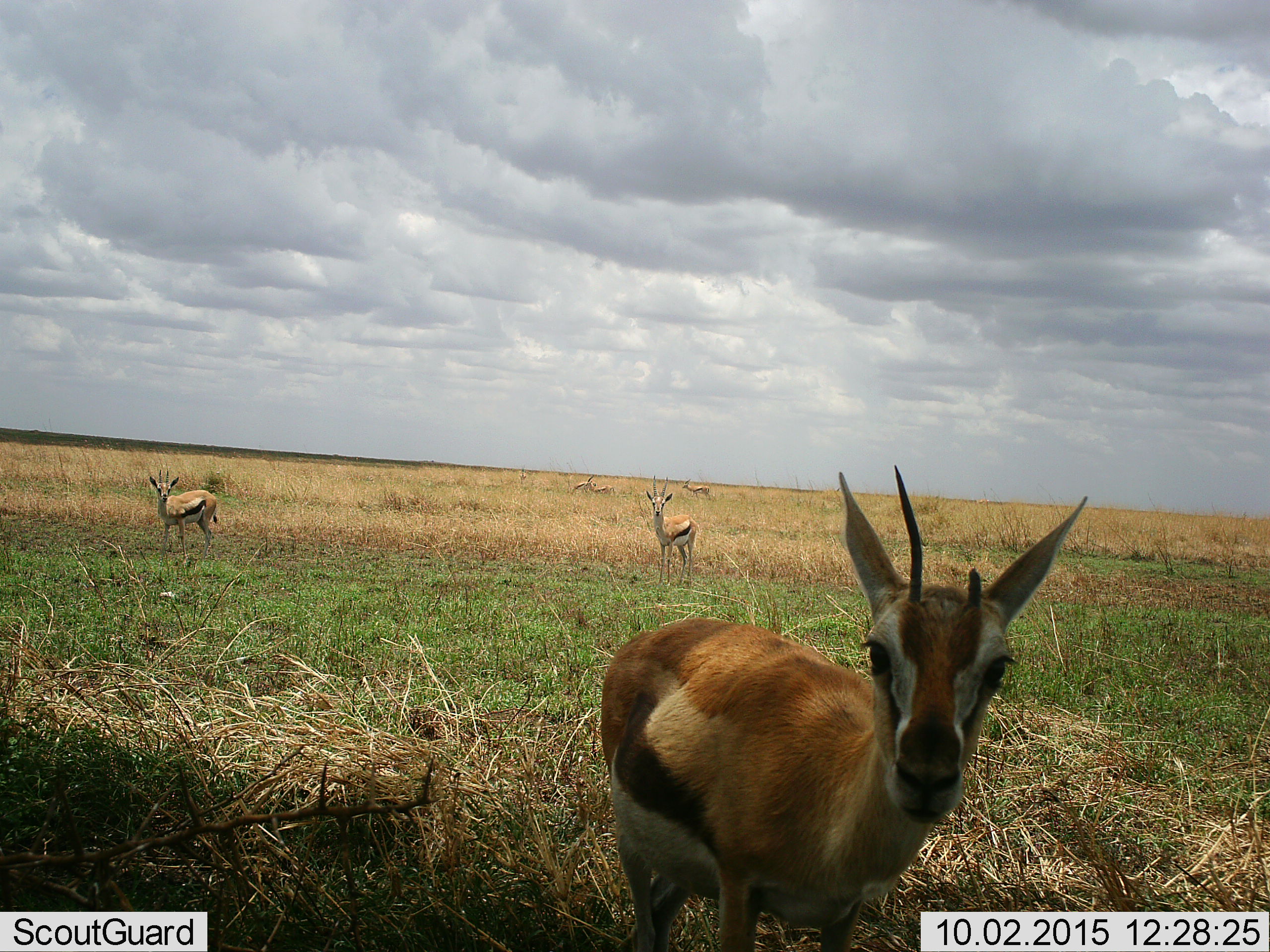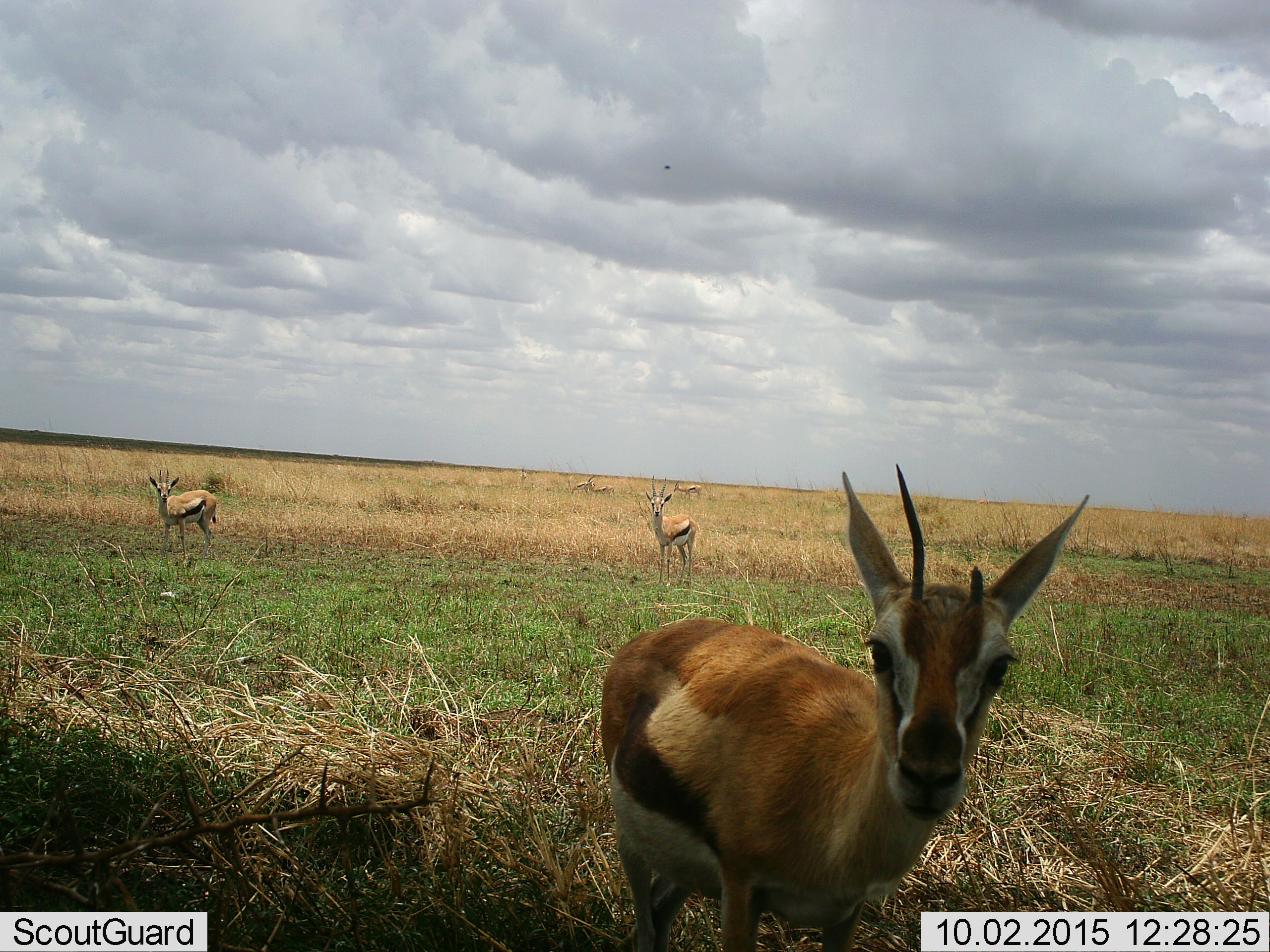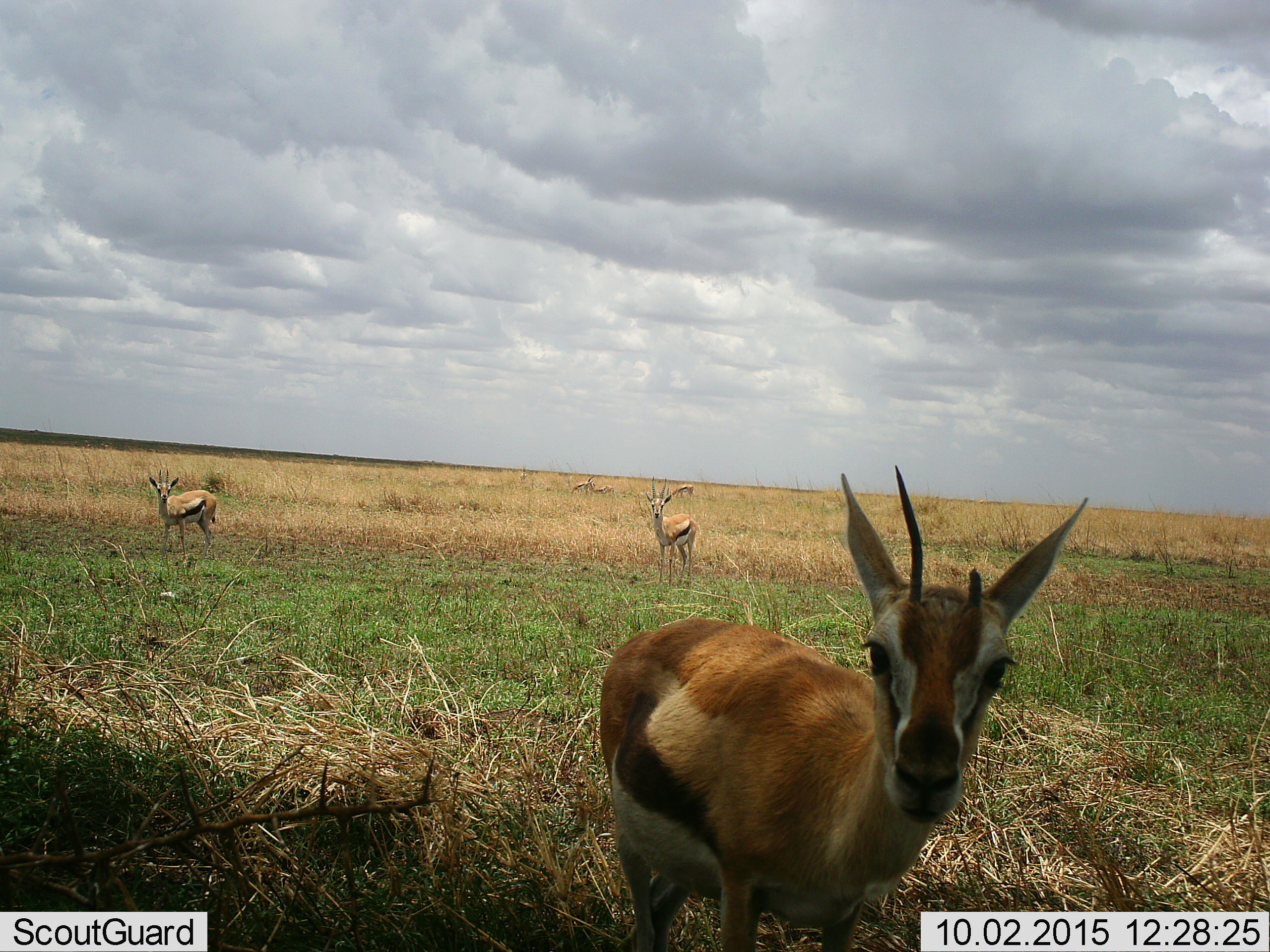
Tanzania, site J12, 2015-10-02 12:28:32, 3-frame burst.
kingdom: Animalia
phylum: Chordata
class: Mammalia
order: Artiodactyla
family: Bovidae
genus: Eudorcas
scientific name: Eudorcas thomsonii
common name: thomson's gazelle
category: gazellethomsons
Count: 6.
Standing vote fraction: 100%.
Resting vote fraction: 0%.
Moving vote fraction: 30%.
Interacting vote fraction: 0%.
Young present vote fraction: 10%.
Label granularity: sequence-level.